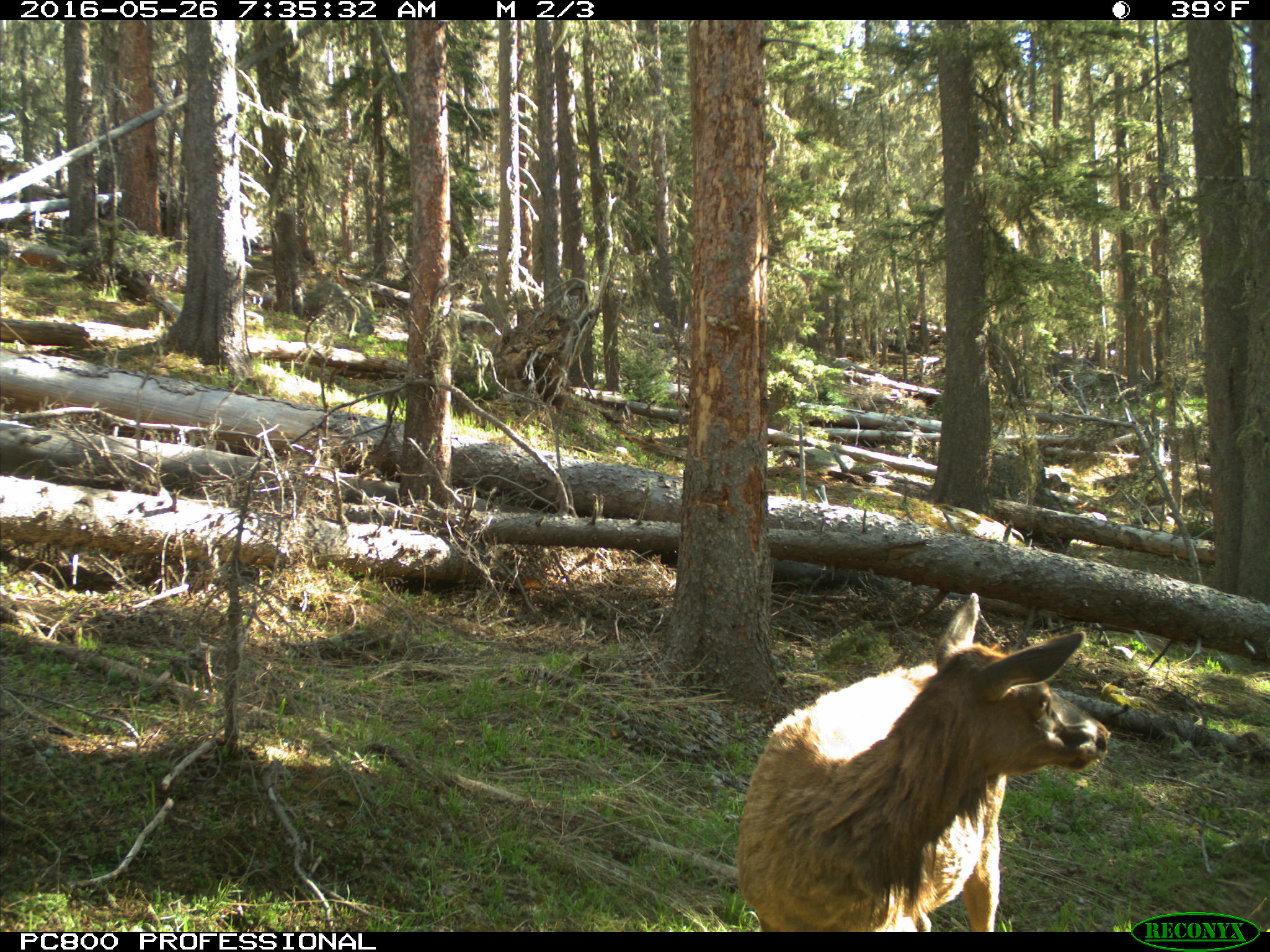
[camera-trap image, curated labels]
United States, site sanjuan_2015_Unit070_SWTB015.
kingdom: Animalia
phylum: Chordata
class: Mammalia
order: Artiodactyla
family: Cervidae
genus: Cervus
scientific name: Cervus elaphus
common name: red deer